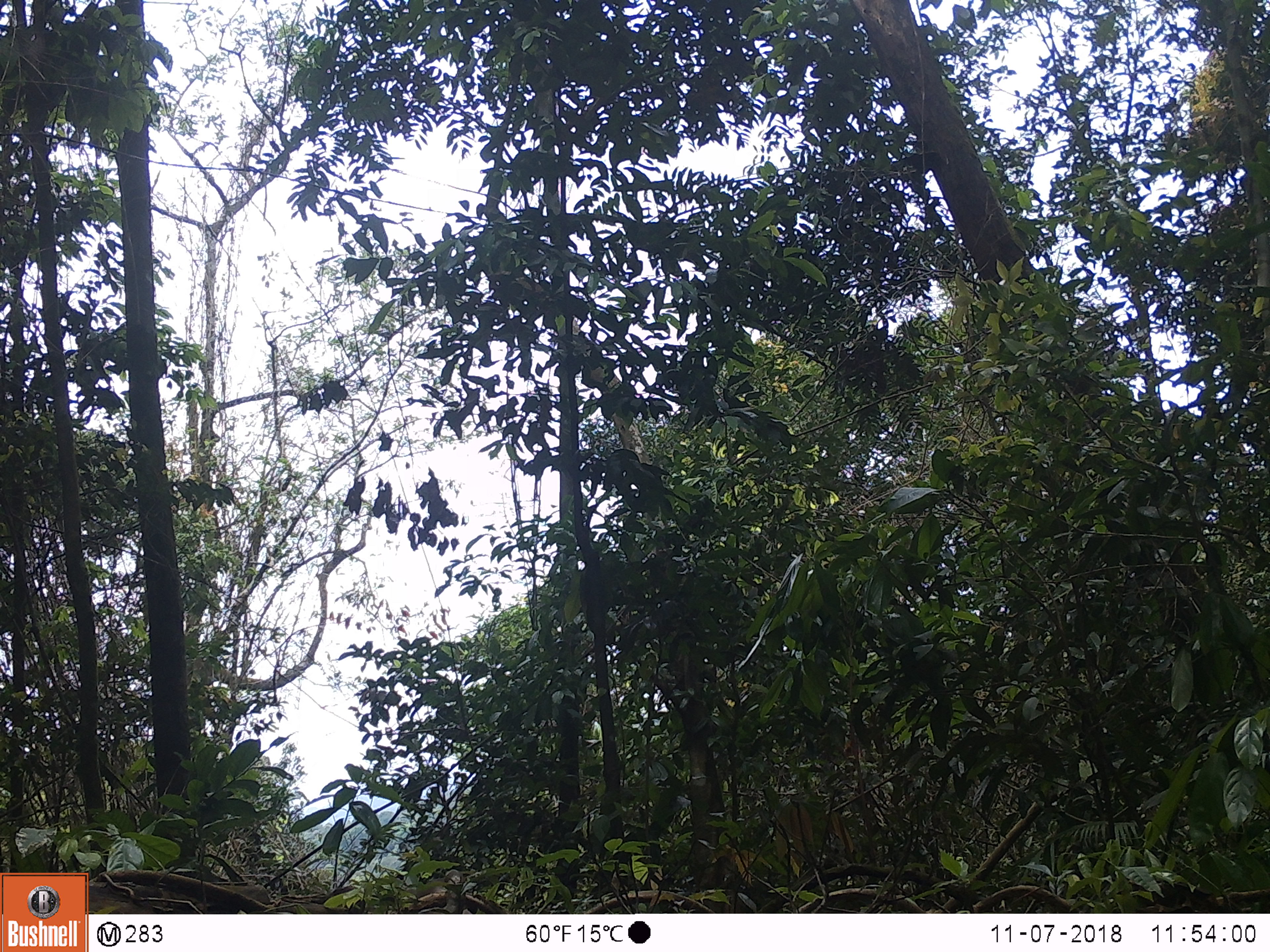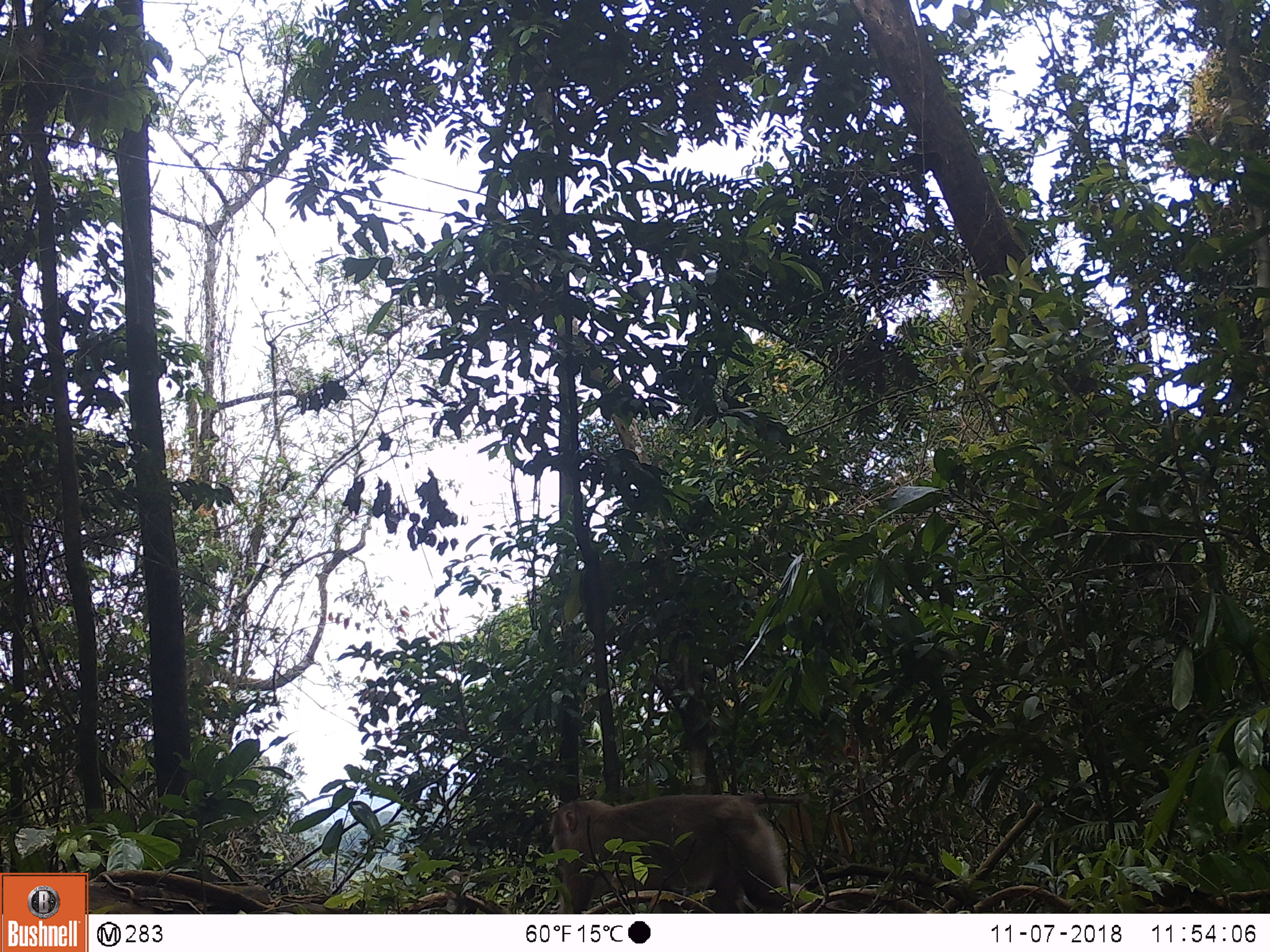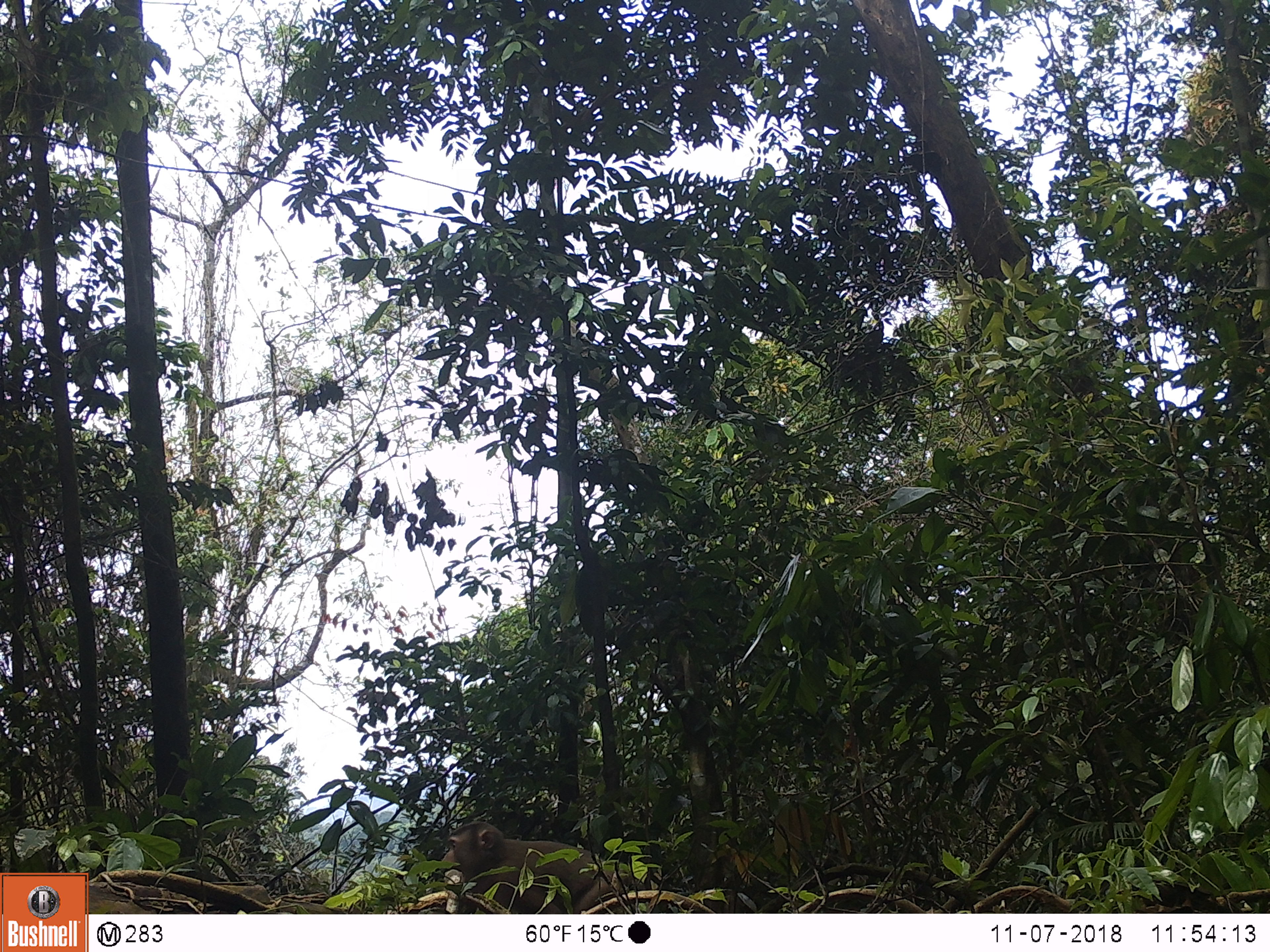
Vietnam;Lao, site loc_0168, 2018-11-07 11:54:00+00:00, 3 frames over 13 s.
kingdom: Animalia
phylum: Chordata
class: Mammalia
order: Primates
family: Cercopithecidae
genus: Macaca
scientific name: Macaca nemestrina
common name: pig-tailed macaque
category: pig tailed macaque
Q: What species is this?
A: Pig tailed macaque (pig-tailed macaque) (Macaca nemestrina).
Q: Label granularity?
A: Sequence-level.